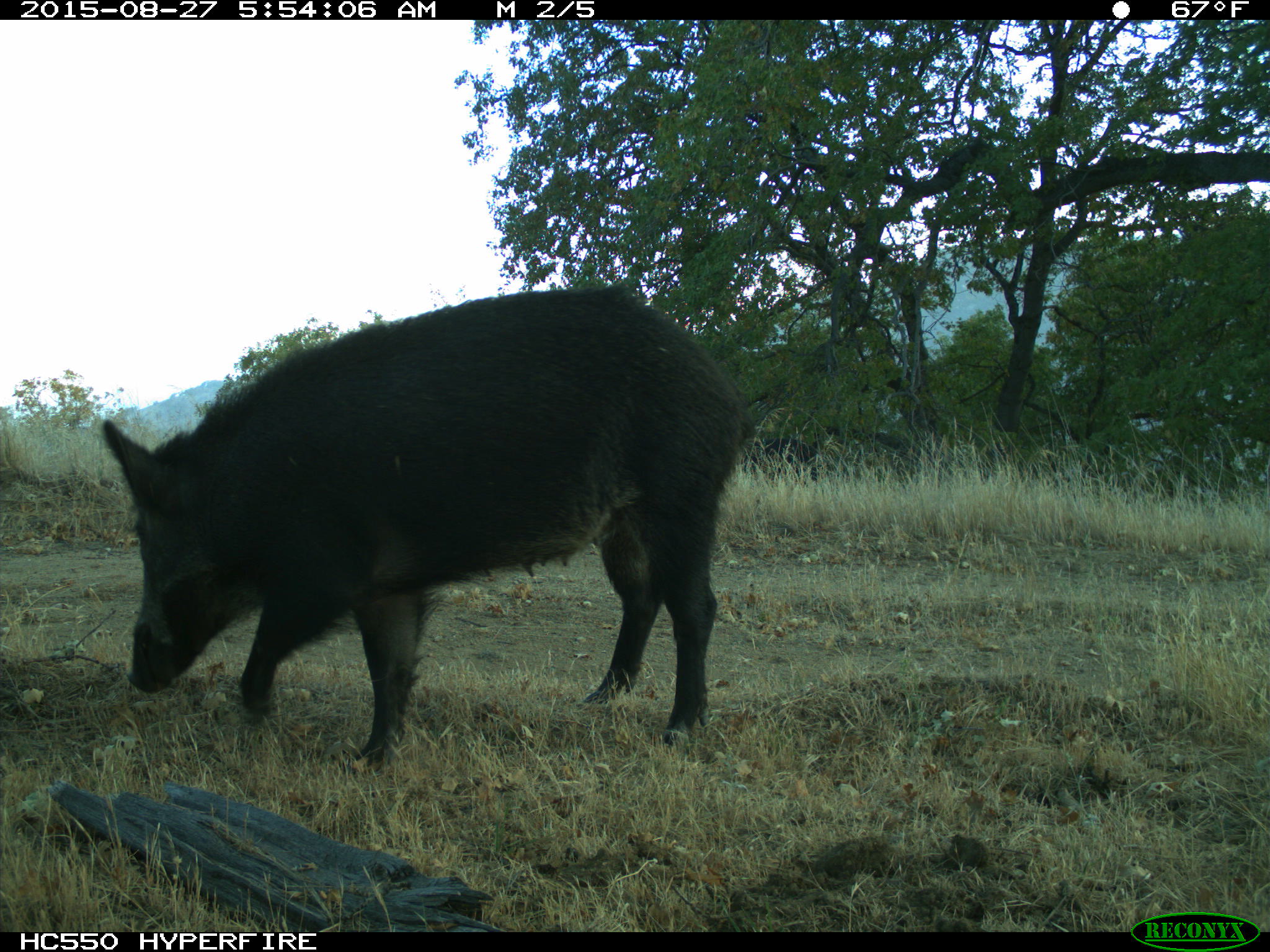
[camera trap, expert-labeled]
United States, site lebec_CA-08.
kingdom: Animalia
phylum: Chordata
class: Mammalia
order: Artiodactyla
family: Suidae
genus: Sus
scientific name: Sus scrofa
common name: wild boar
Sus scrofa (wild boar).